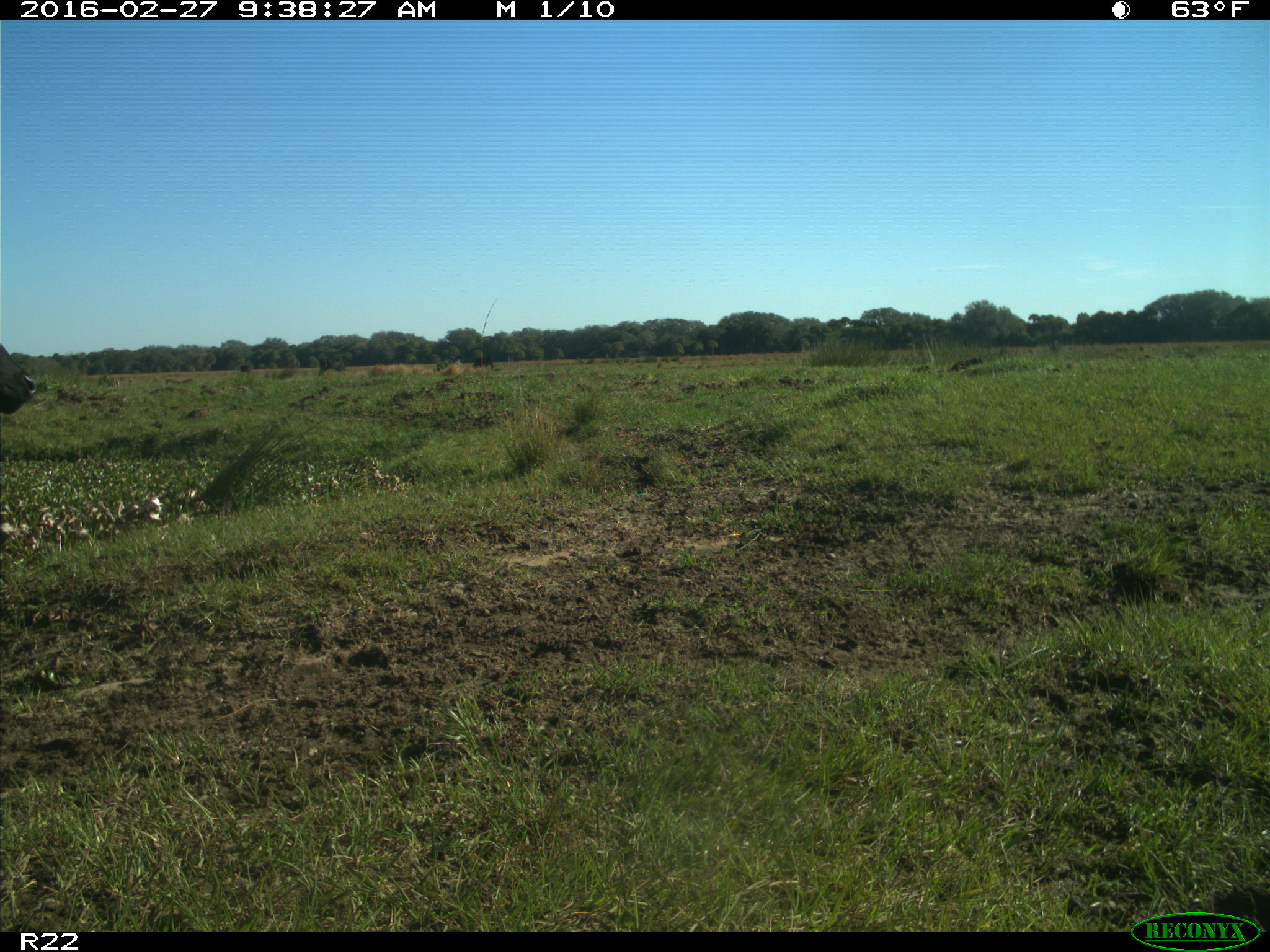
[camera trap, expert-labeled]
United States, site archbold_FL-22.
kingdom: Animalia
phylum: Chordata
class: Mammalia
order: Artiodactyla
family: Bovidae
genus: Bos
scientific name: Bos taurus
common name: domestic cow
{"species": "Bos taurus (domestic cow)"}